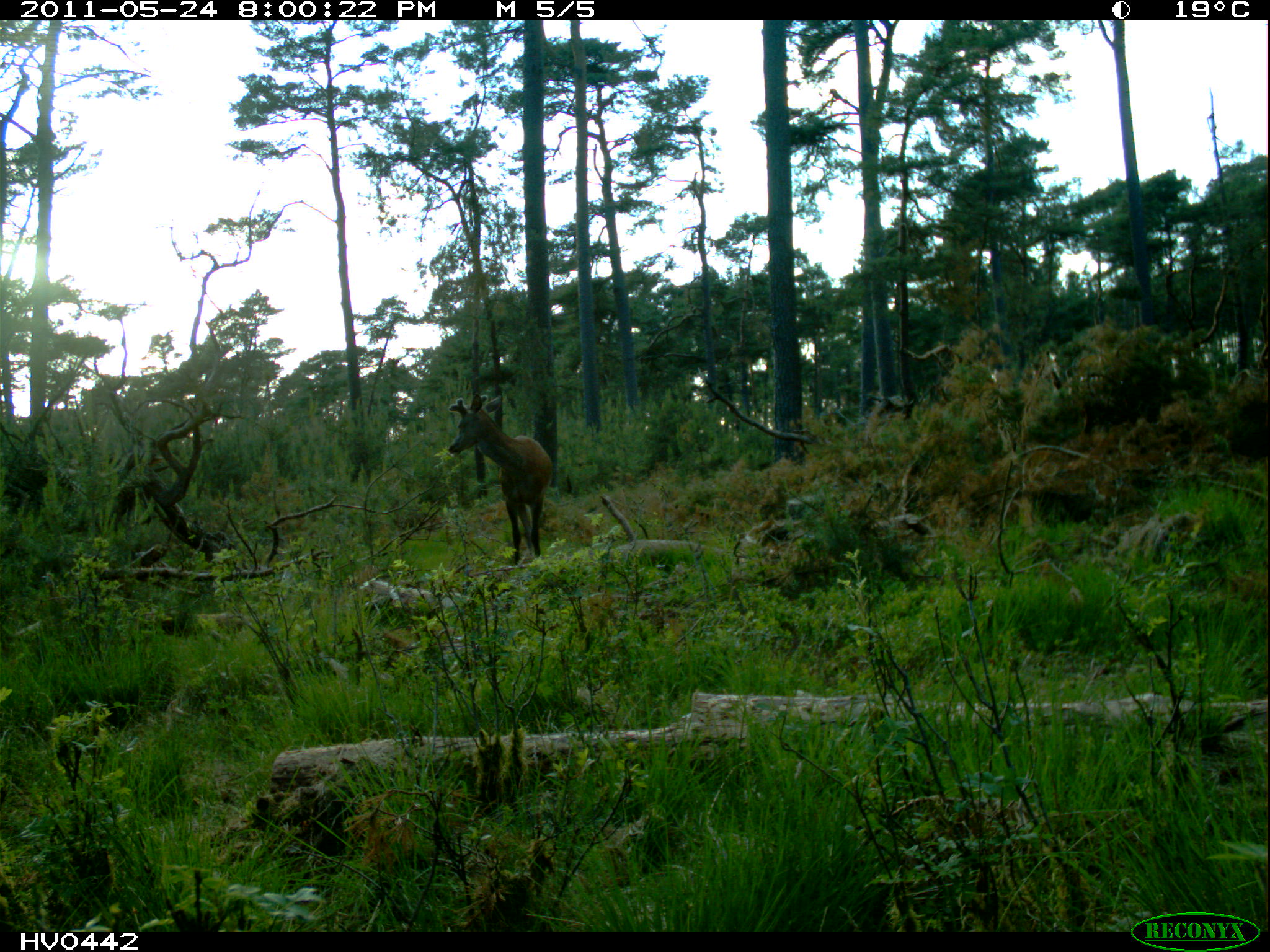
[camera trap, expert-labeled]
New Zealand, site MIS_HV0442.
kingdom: Animalia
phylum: Chordata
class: Mammalia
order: Artiodactyla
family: Cervidae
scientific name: Cervidae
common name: deer